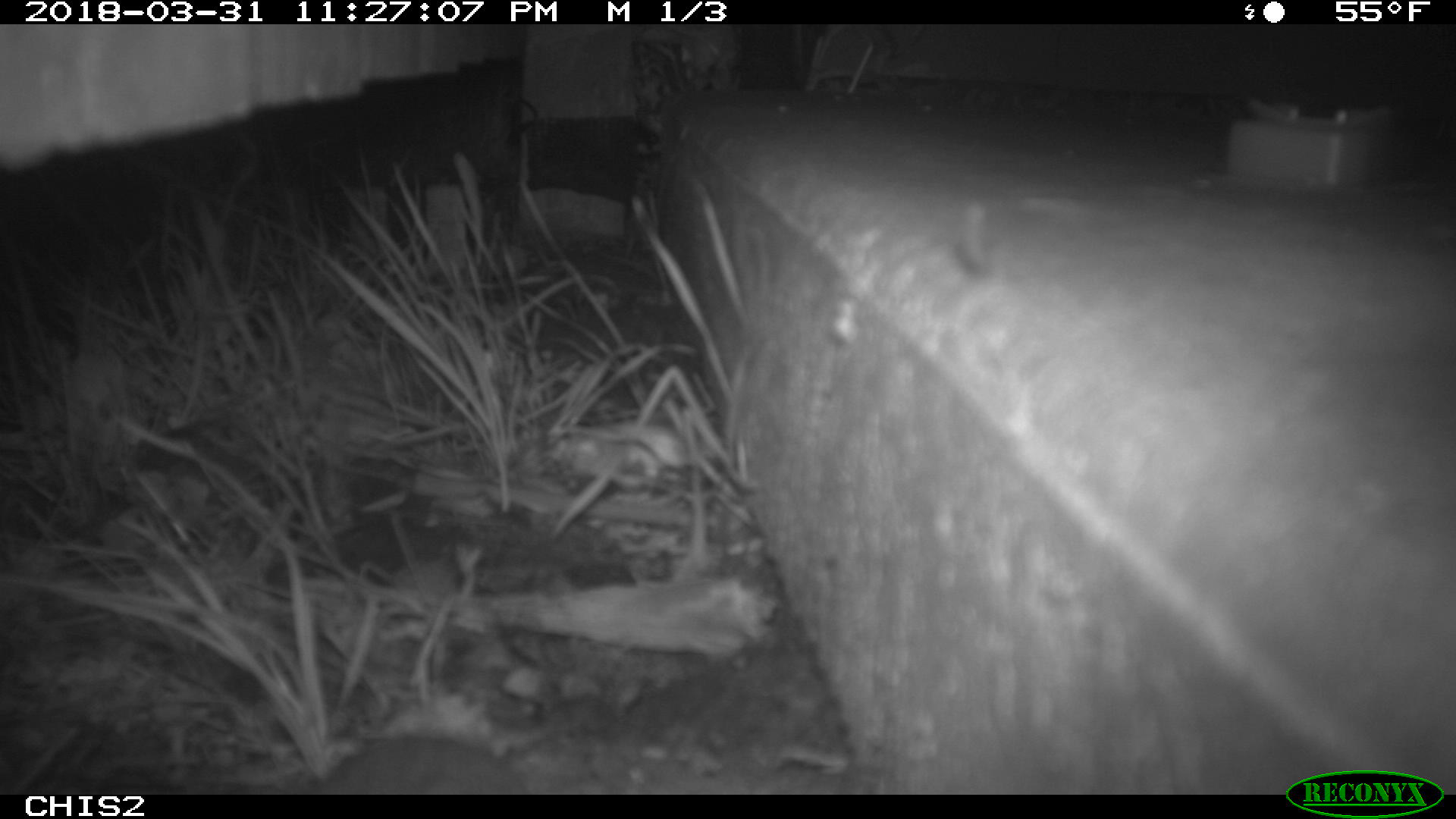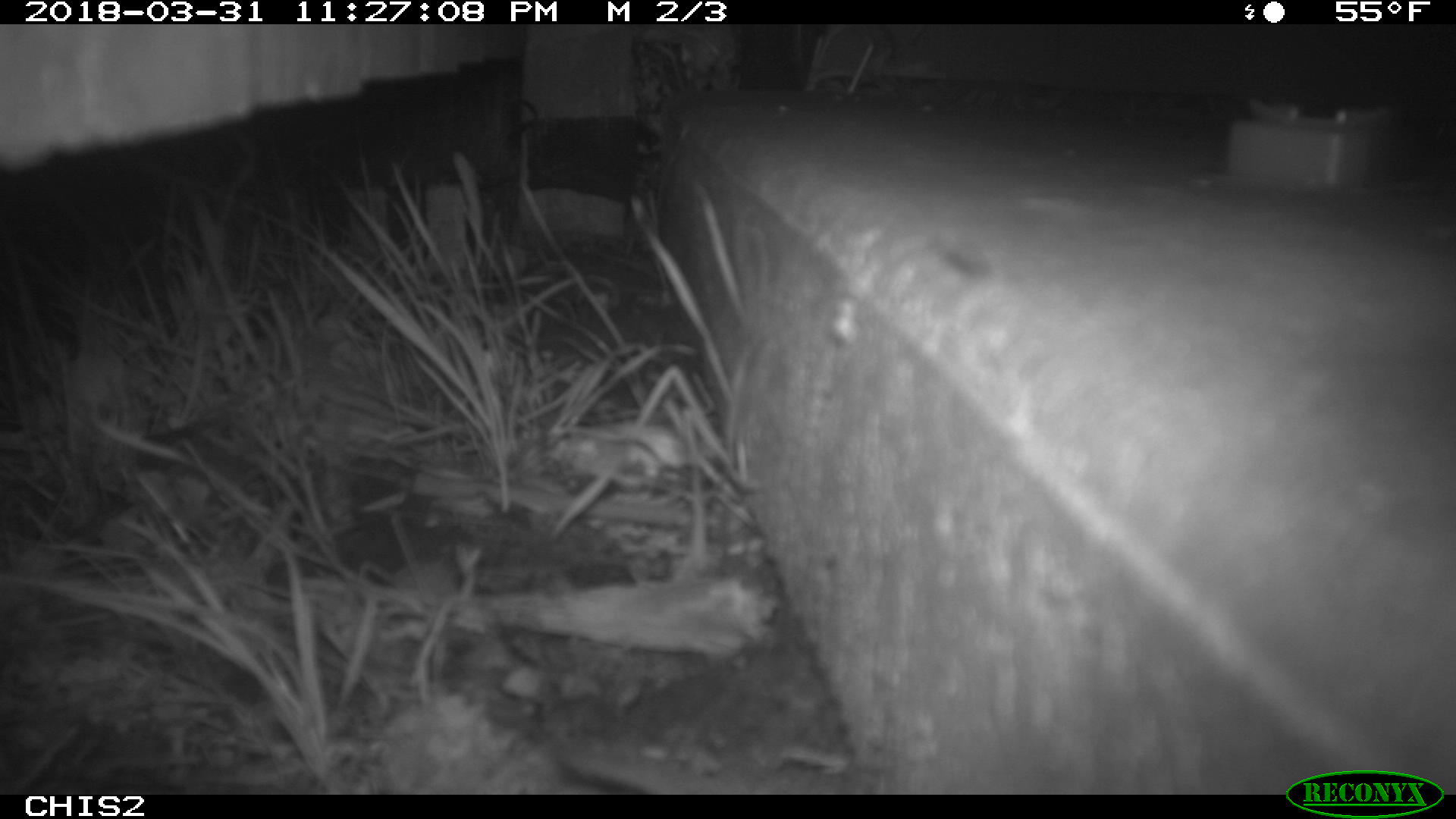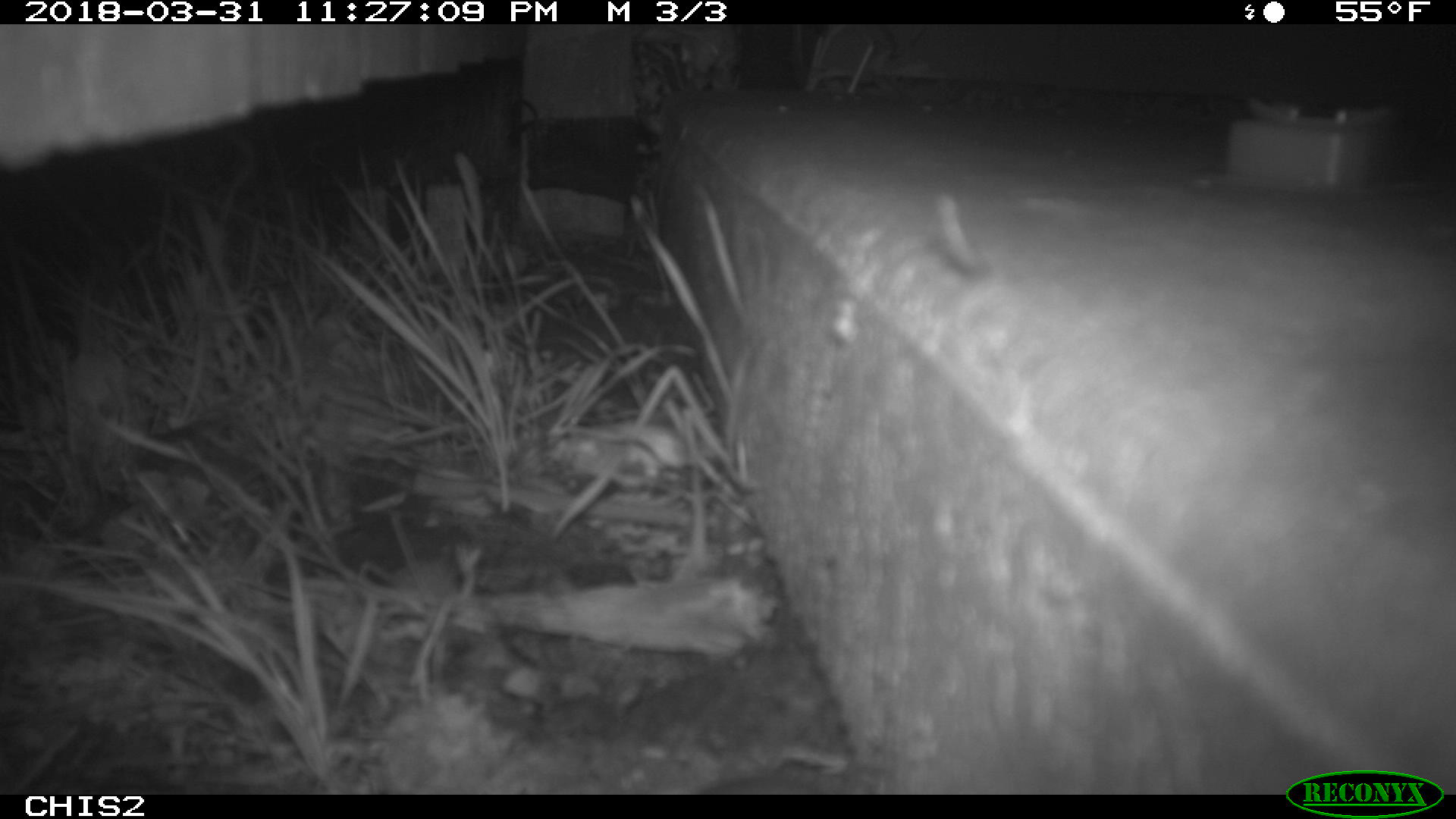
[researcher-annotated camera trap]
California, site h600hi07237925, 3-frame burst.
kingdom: Animalia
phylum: Chordata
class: Mammalia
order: Rodentia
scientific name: Rodentia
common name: rodent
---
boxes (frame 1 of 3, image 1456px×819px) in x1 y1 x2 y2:
rodent: 312 735 529 794